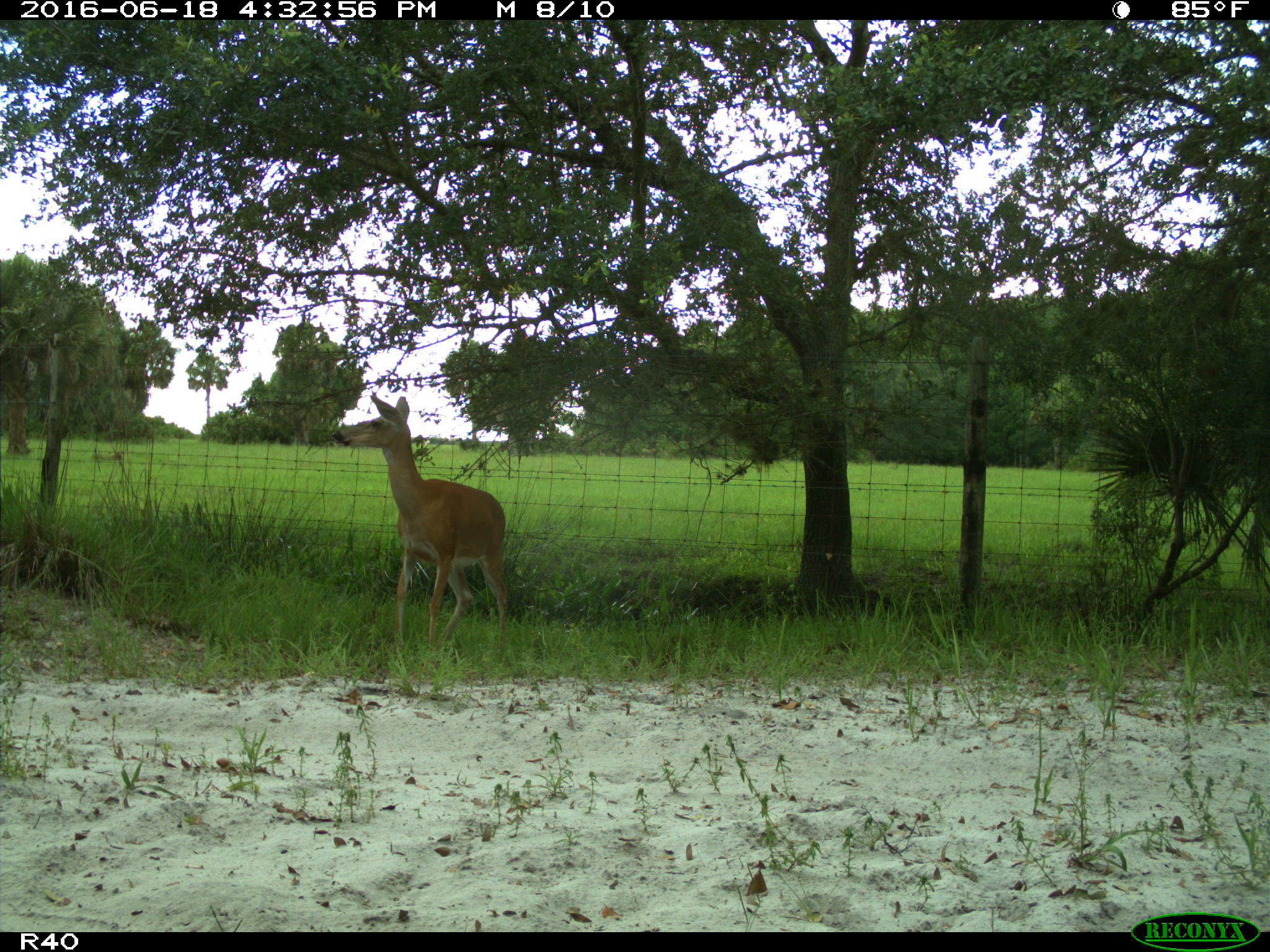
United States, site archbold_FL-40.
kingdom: Animalia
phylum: Chordata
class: Mammalia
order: Artiodactyla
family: Cervidae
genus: Odocoileus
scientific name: Odocoileus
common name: deer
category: unidentified deer